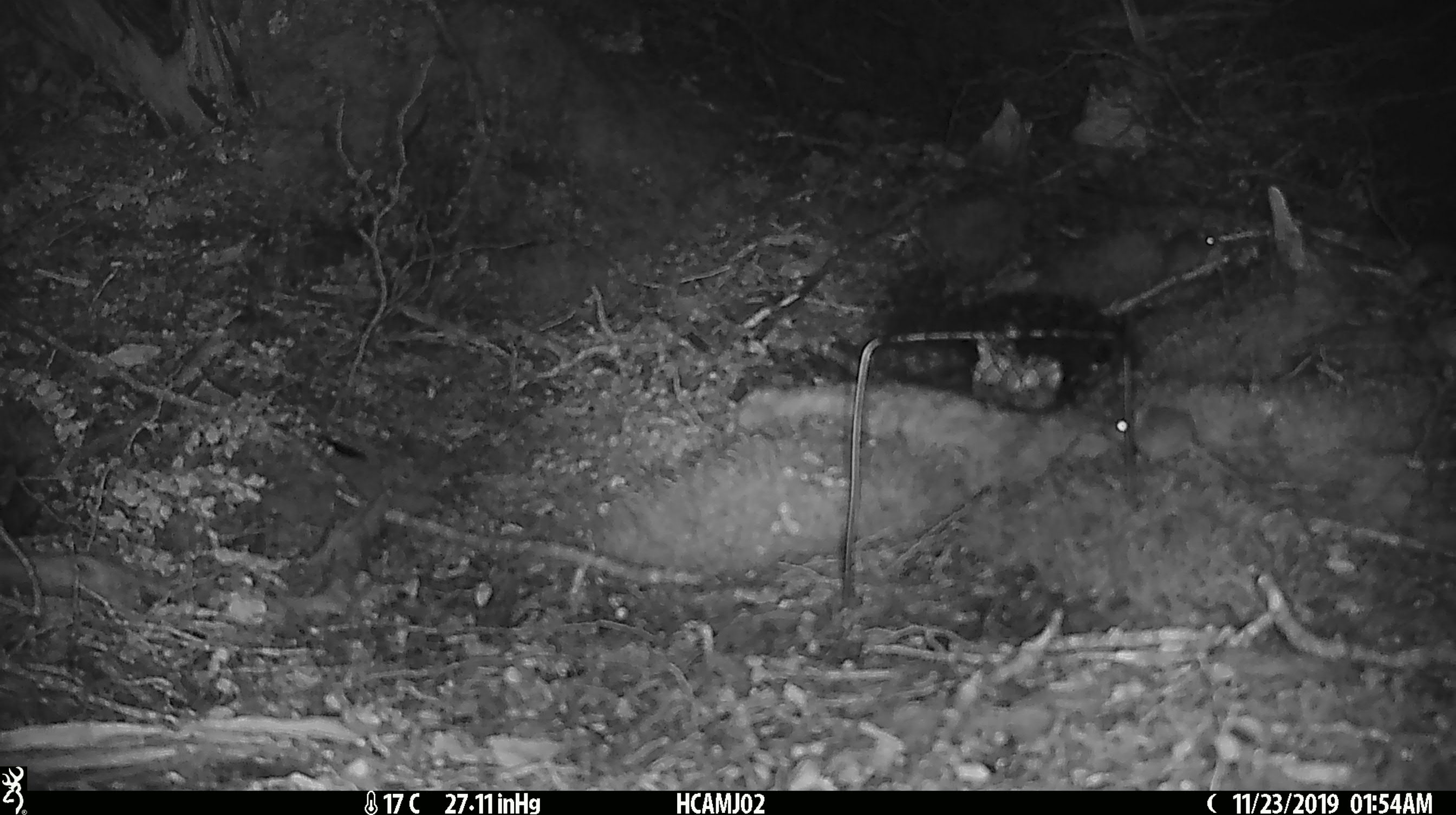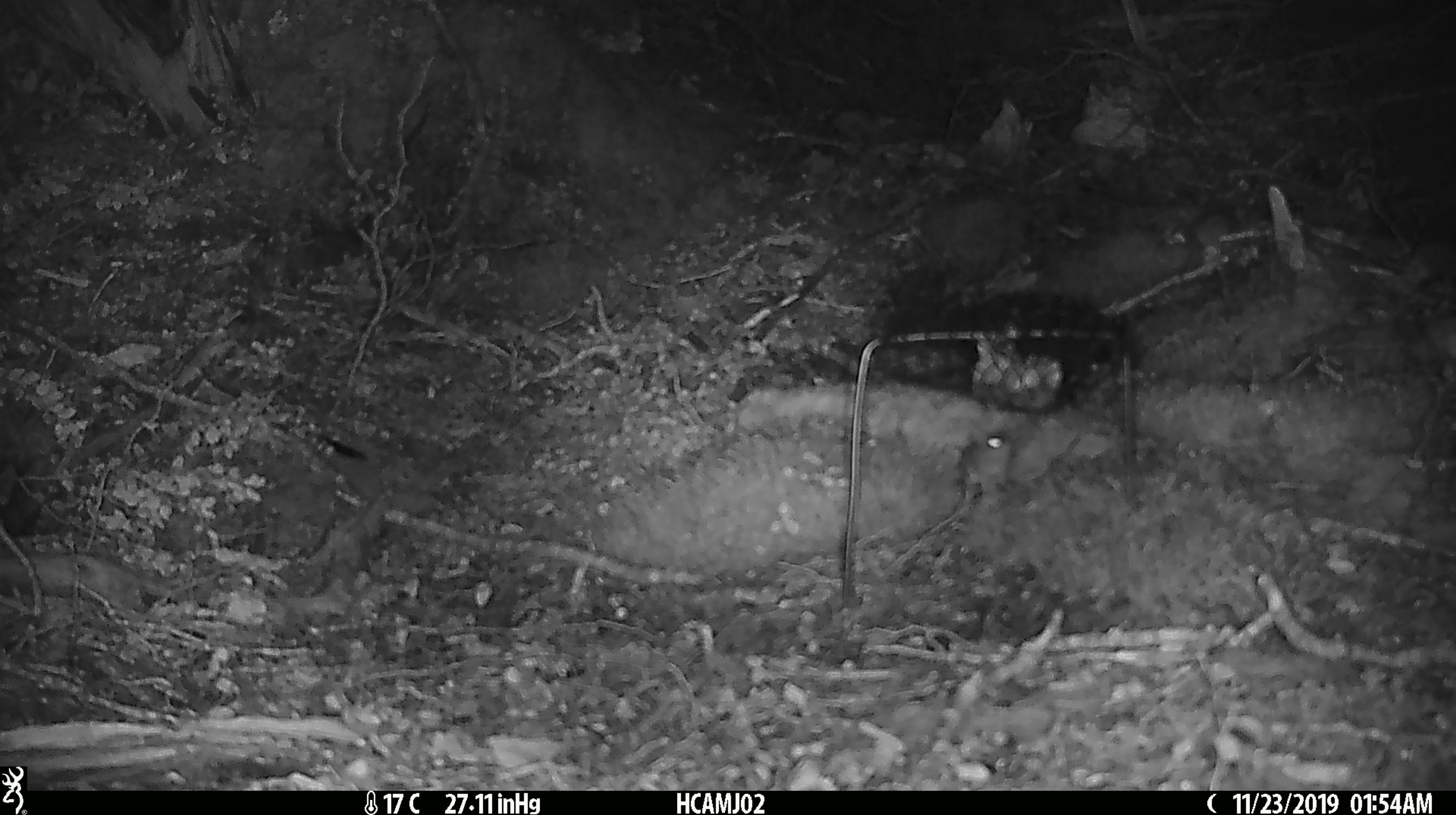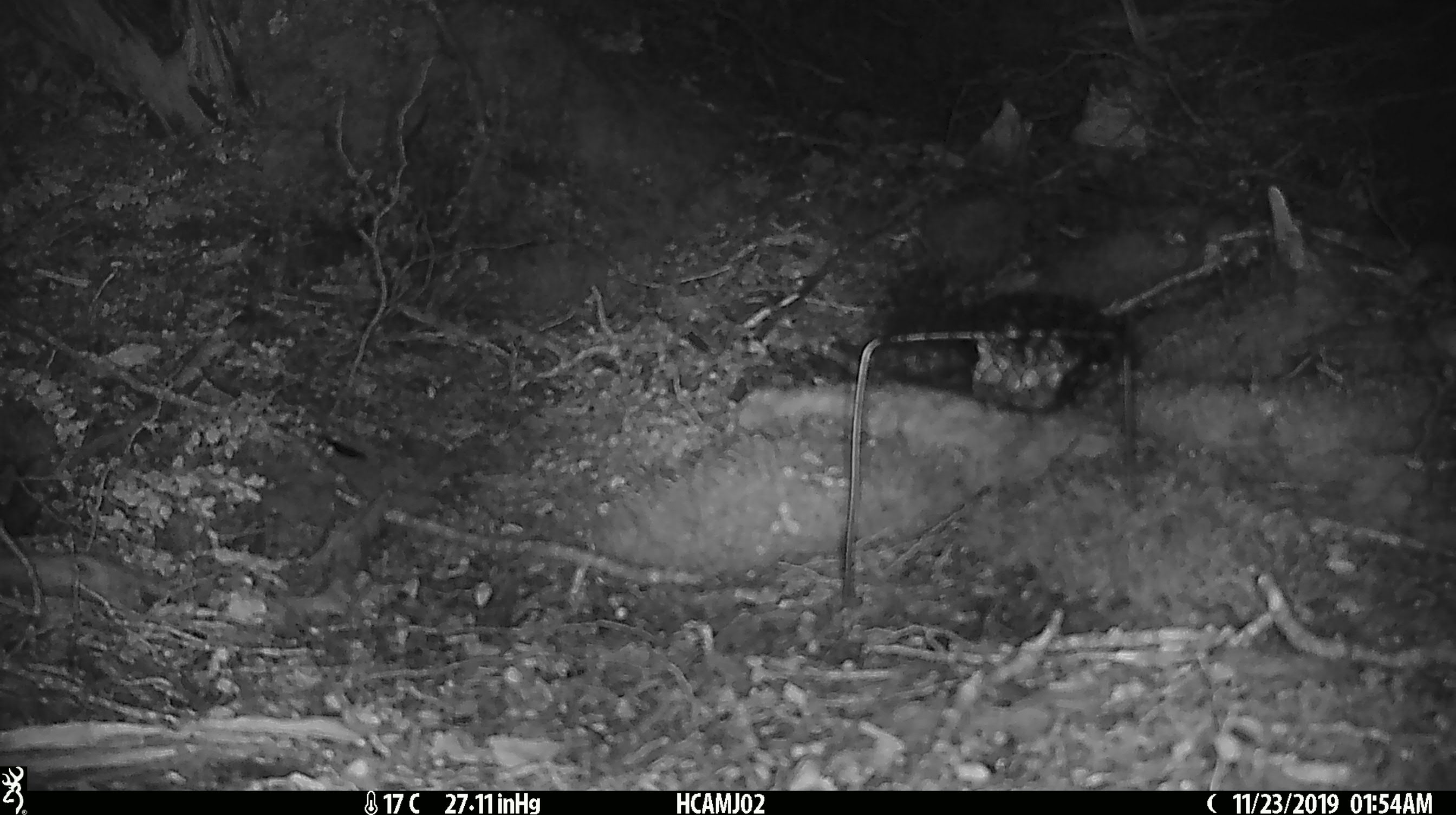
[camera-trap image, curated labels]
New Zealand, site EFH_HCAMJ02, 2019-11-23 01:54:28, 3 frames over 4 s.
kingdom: Animalia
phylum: Chordata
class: Mammalia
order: Rodentia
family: Muridae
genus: Mus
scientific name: Mus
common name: mouse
Mouse (Mus).